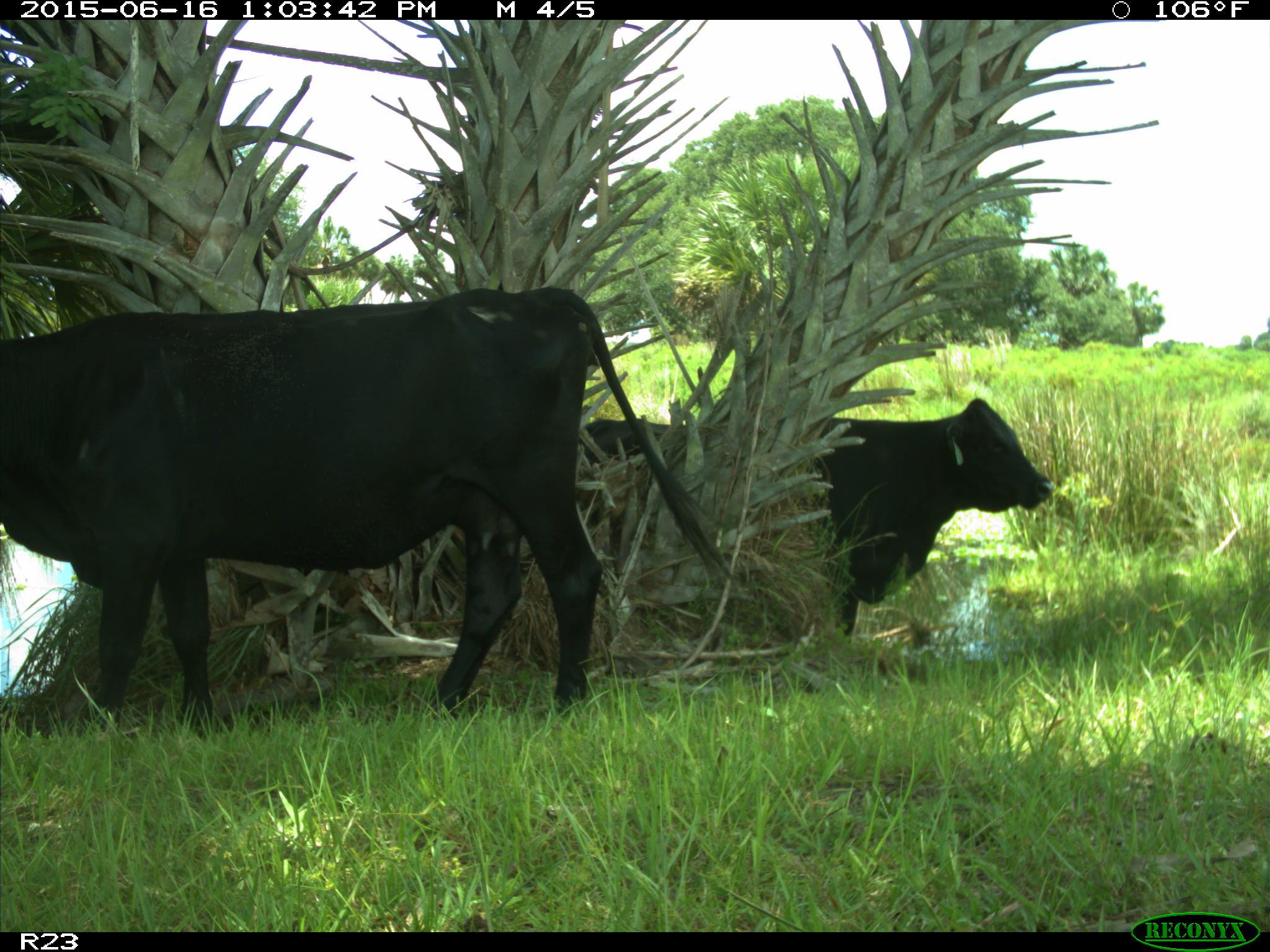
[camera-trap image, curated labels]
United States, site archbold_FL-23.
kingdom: Animalia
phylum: Chordata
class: Mammalia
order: Artiodactyla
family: Suidae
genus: Sus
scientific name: Sus scrofa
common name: wild boar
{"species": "Sus scrofa (wild boar)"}